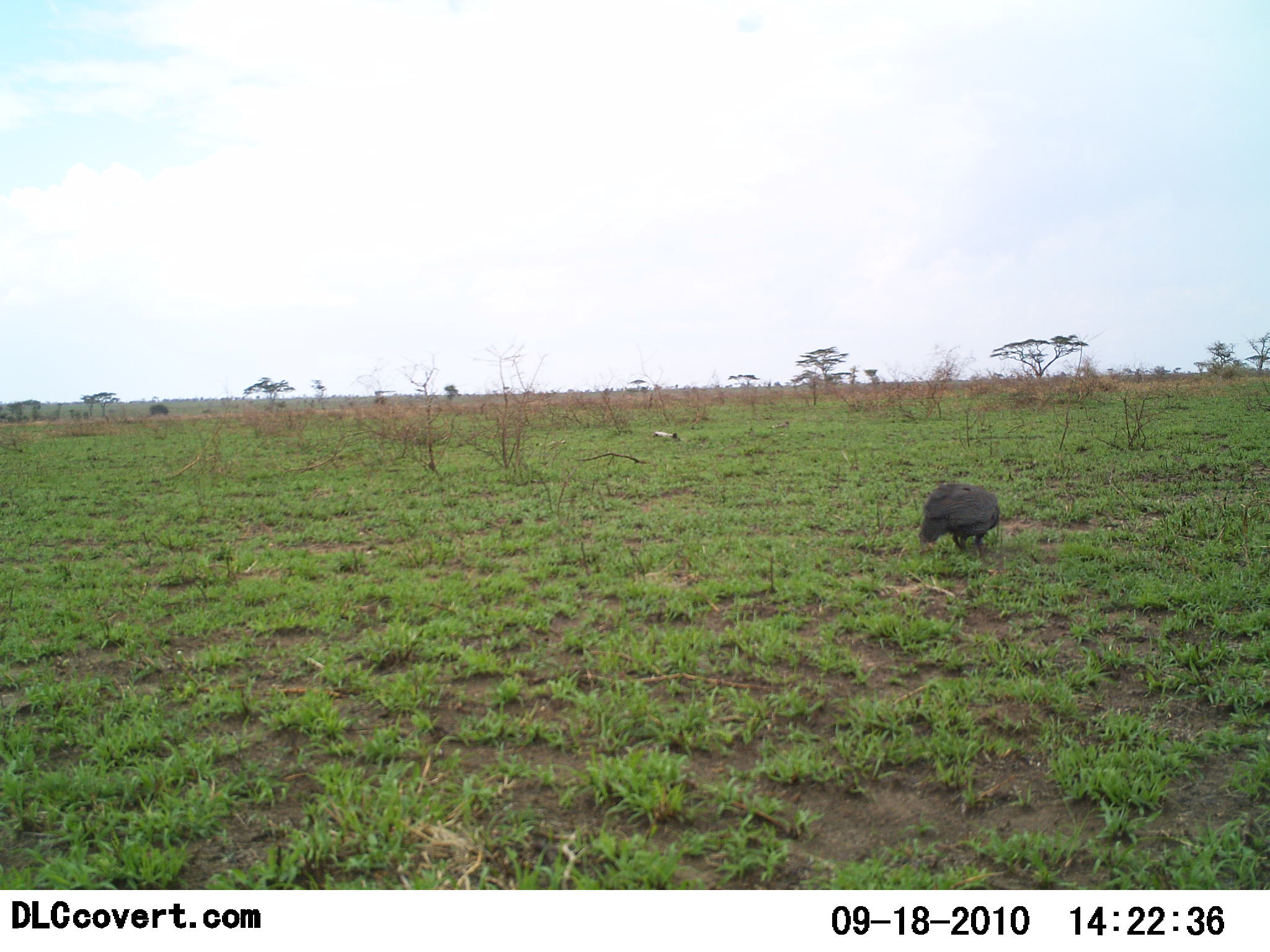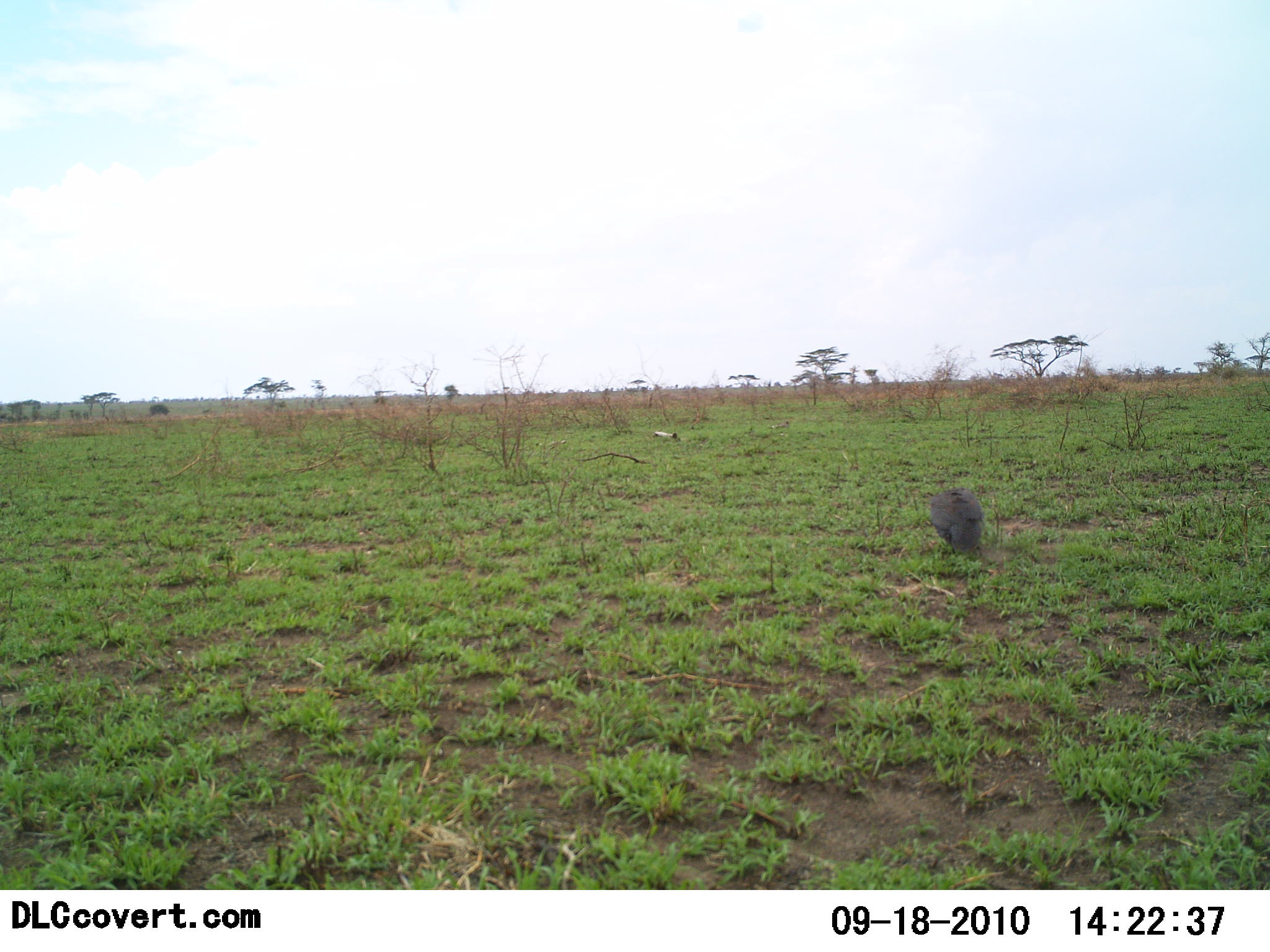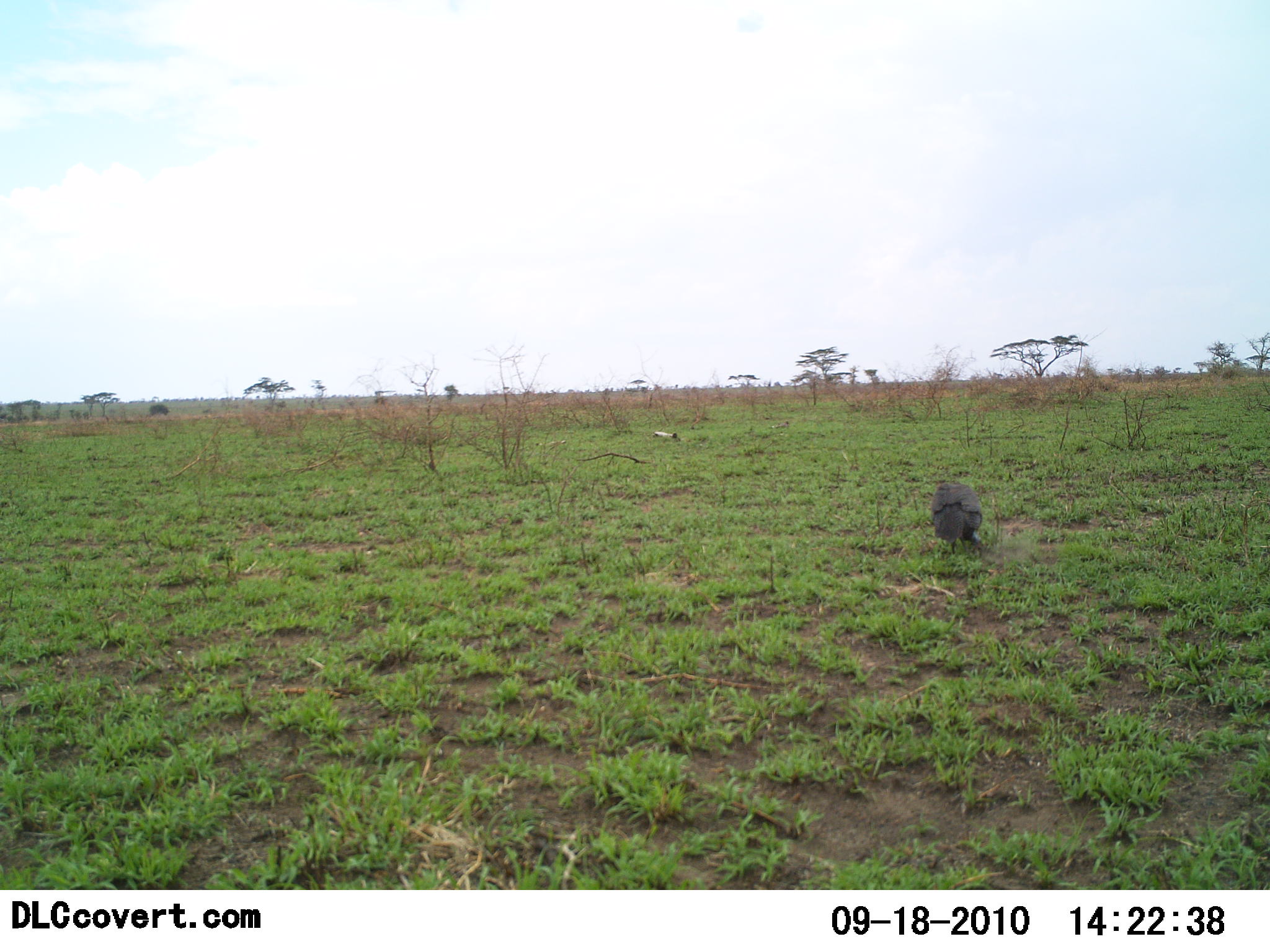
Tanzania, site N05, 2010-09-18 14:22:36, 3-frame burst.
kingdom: Animalia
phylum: Chordata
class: Aves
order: Galliformes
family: Numididae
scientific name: Numididae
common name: guinea fowl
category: guineafowl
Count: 1.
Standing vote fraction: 30%.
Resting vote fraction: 0%.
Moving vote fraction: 30%.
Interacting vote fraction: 0%.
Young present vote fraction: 0%.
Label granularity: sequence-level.